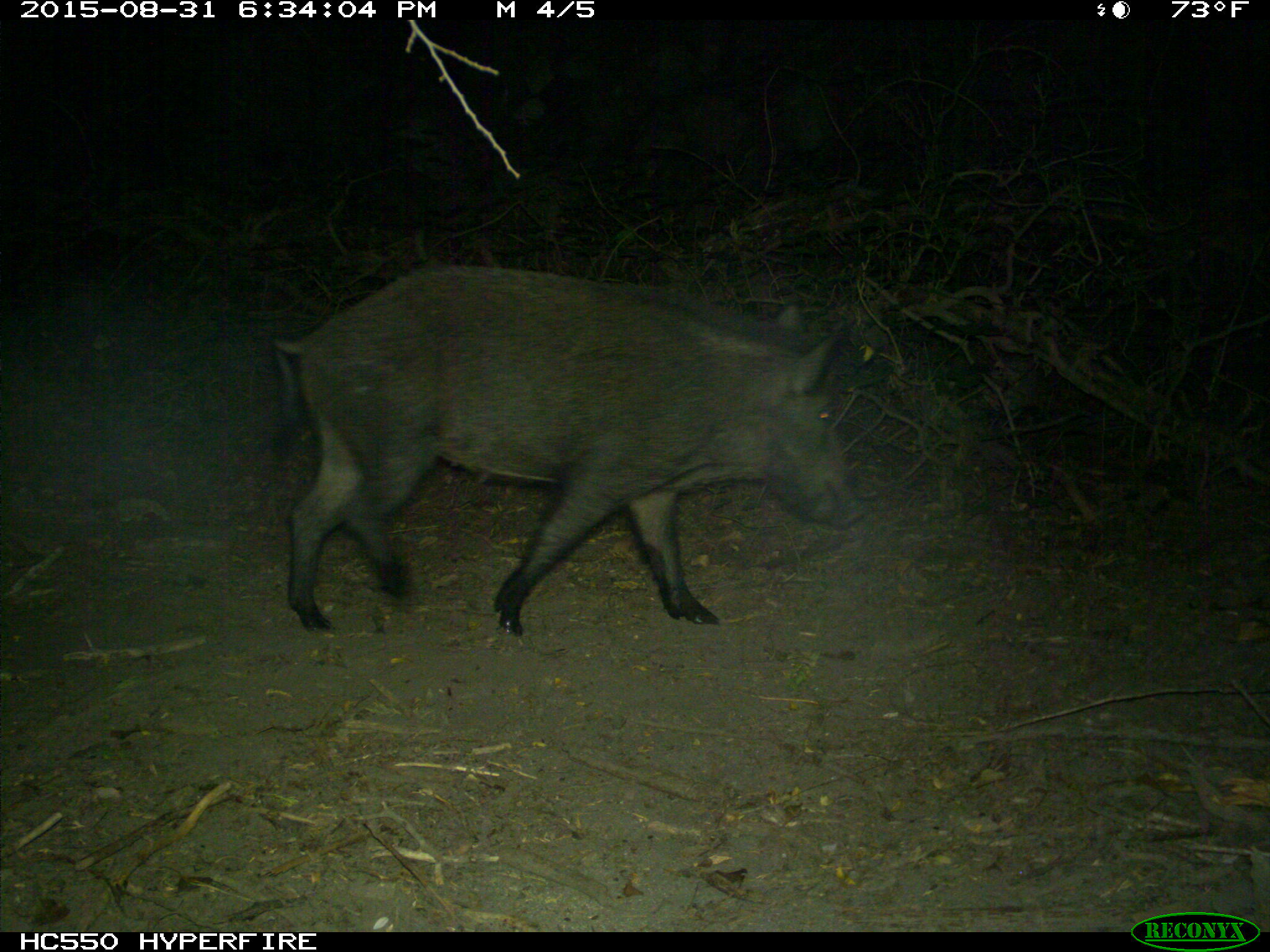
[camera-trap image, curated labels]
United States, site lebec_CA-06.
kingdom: Animalia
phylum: Chordata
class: Mammalia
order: Artiodactyla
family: Suidae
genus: Sus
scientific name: Sus scrofa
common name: wild boar